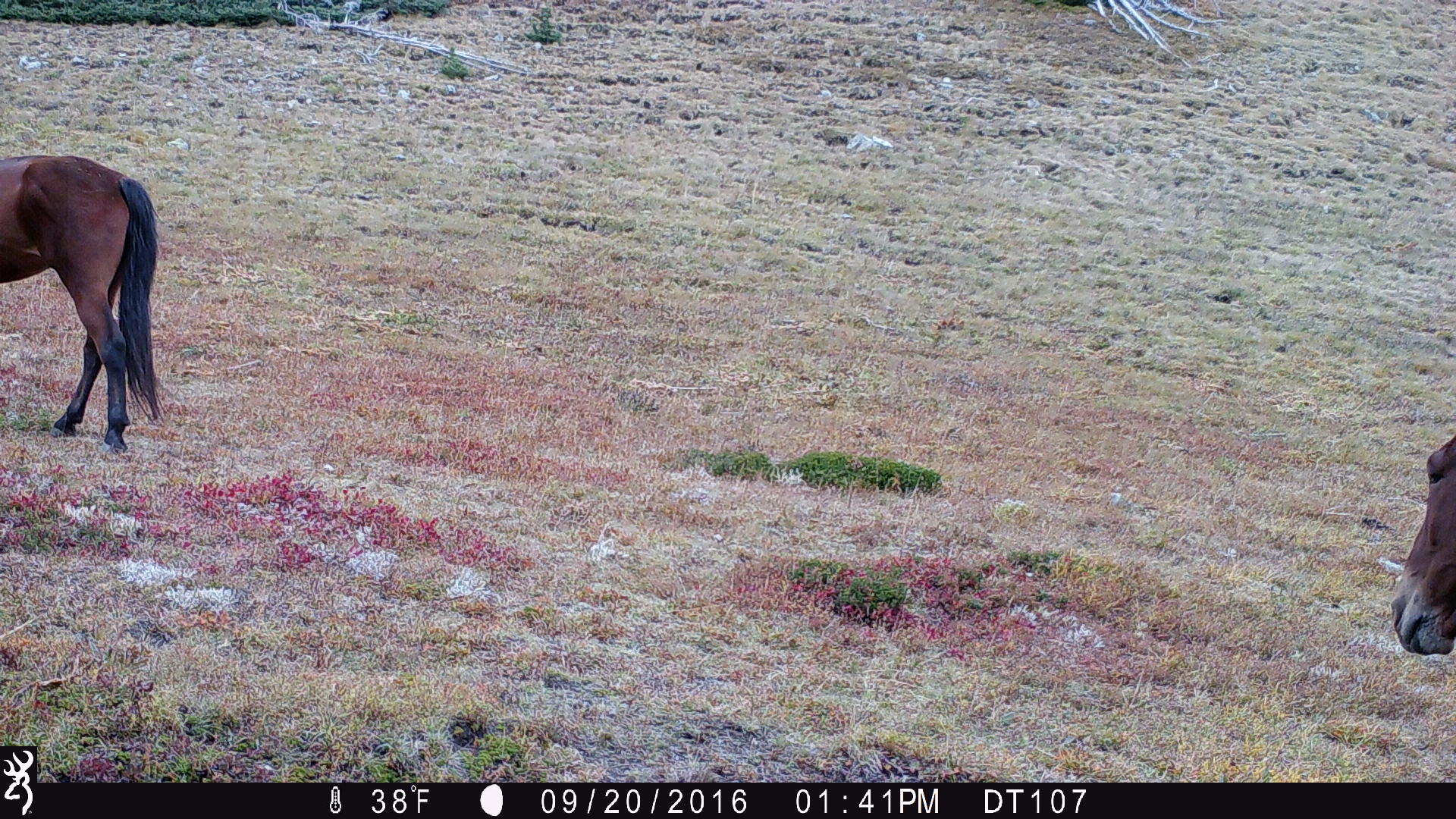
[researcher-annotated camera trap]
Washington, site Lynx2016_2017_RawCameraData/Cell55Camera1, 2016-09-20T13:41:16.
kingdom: Animalia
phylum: Chordata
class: Mammalia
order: Perissodactyla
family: Equidae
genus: Equus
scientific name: Equus caballus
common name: domestic horse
Domestic horse (Equus caballus). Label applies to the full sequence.